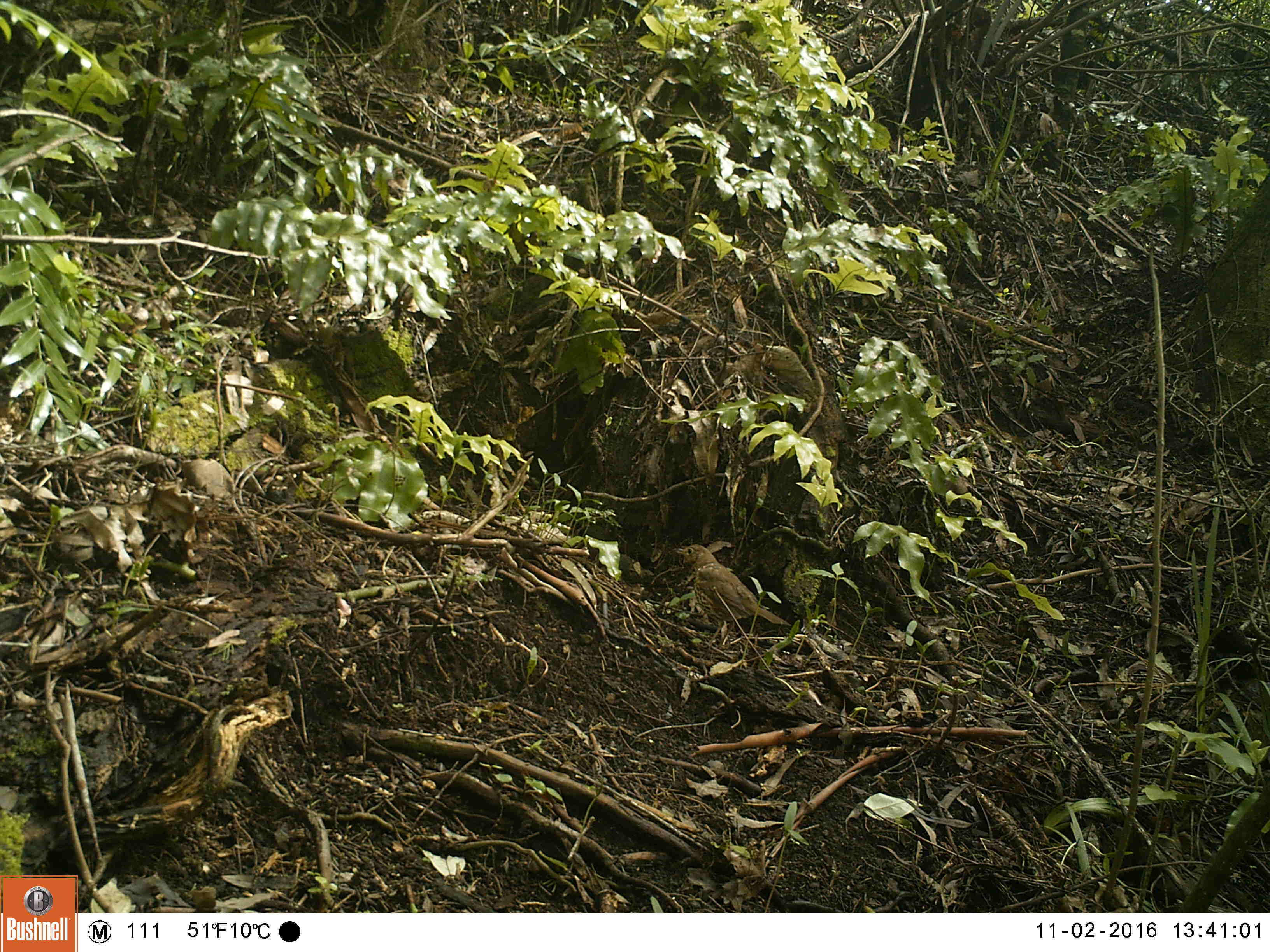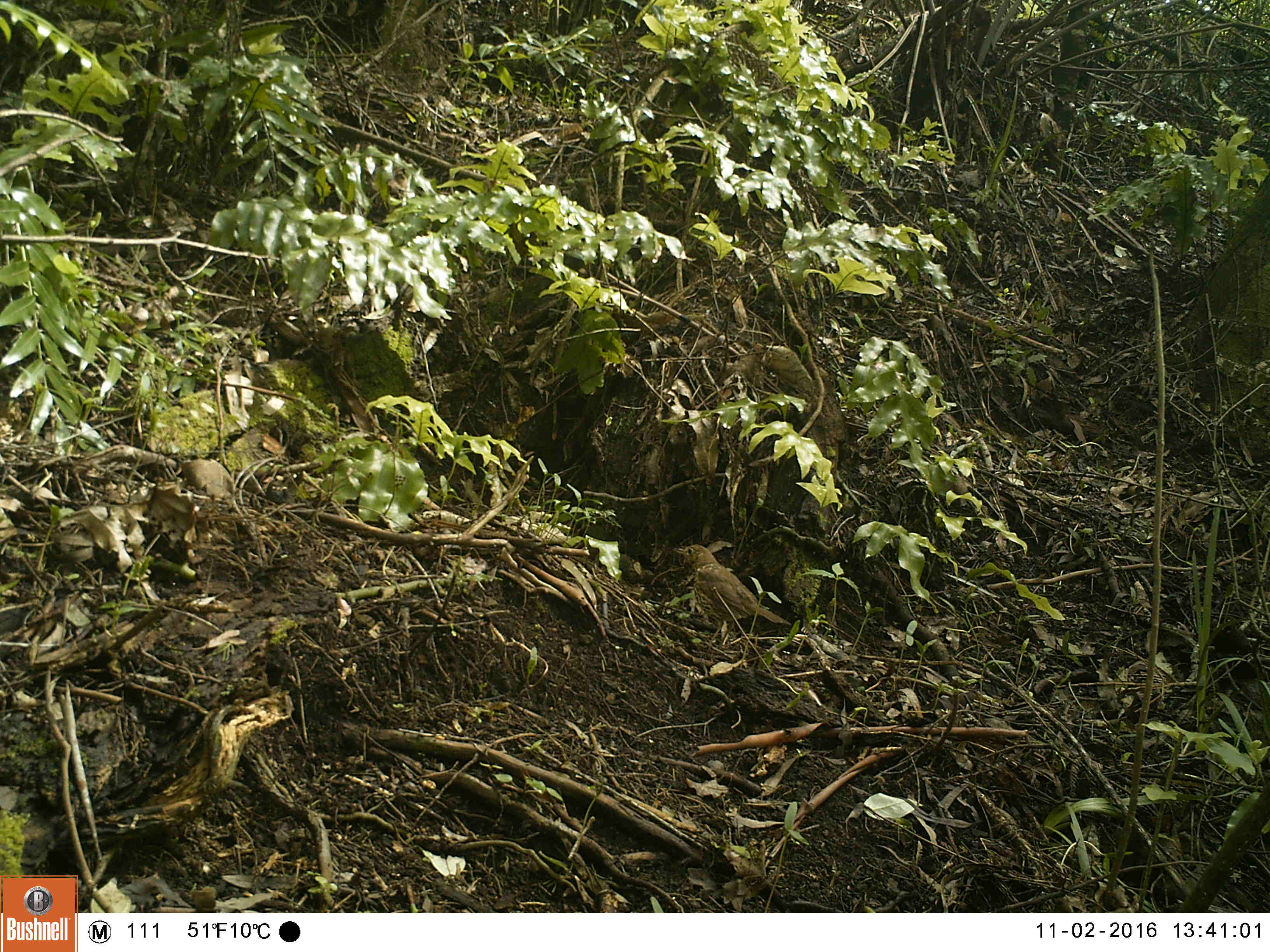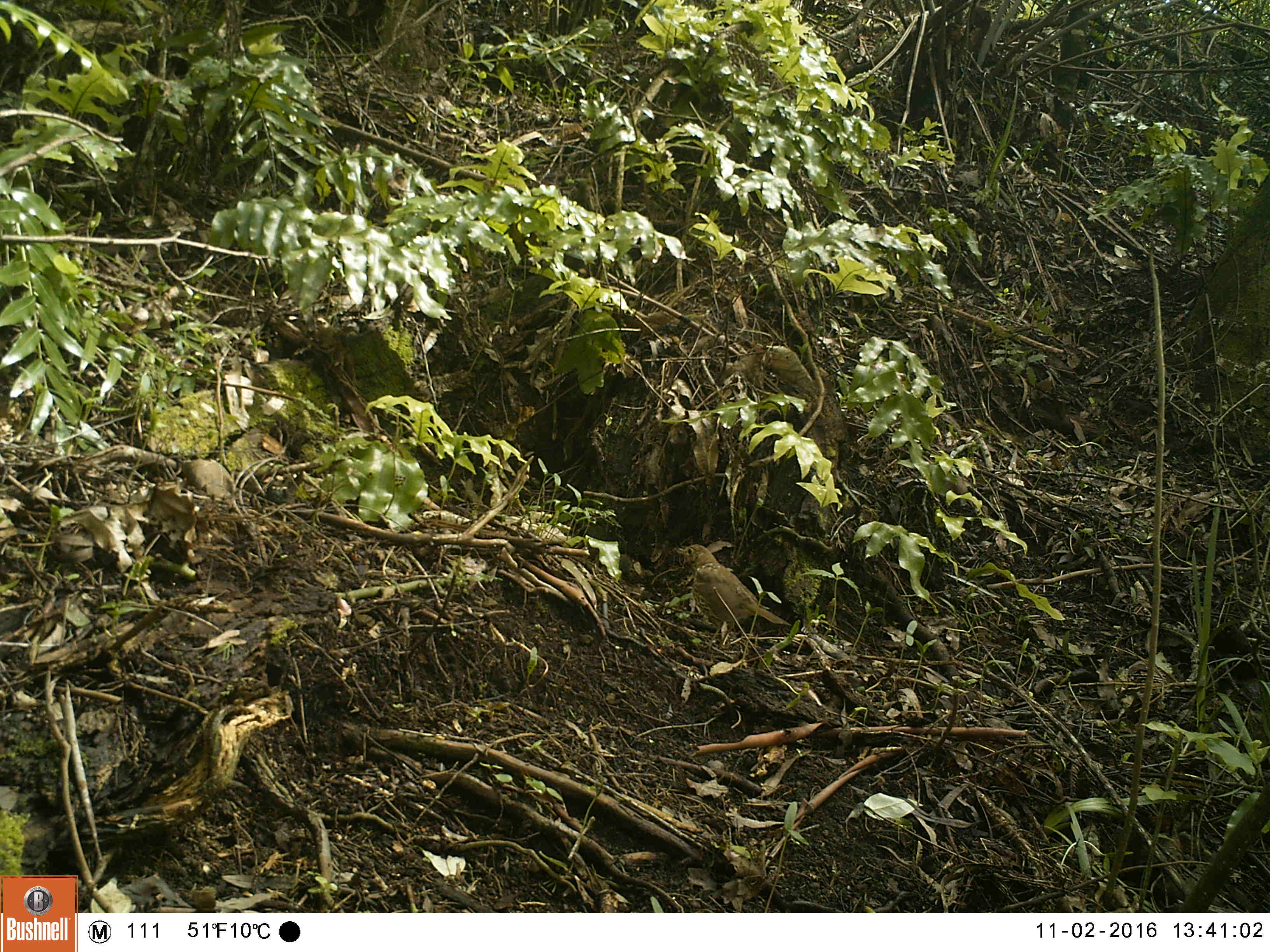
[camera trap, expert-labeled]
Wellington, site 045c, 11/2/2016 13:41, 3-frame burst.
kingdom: Animalia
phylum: Chordata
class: Aves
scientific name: Aves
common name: bird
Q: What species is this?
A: Bird (Aves).